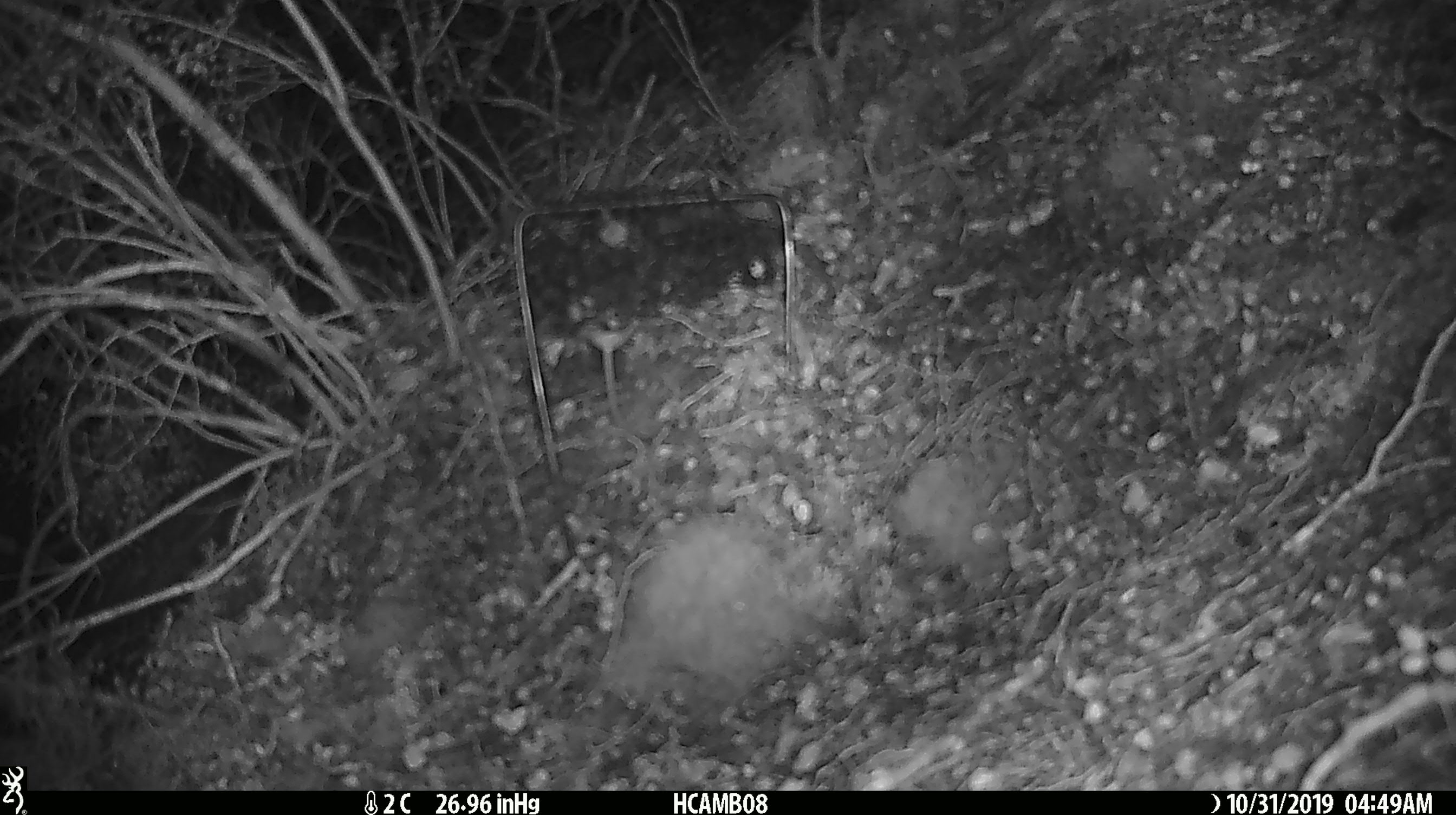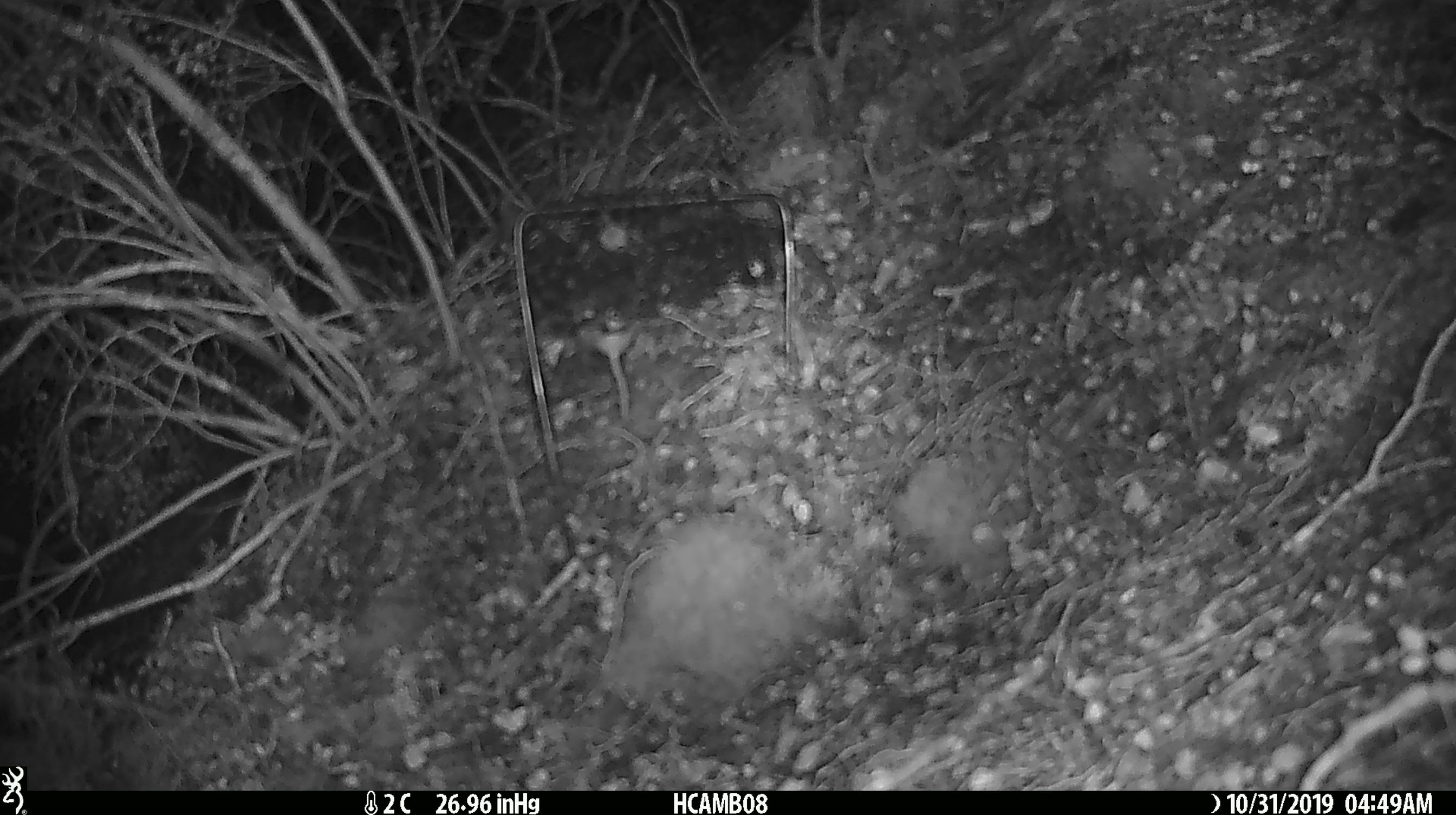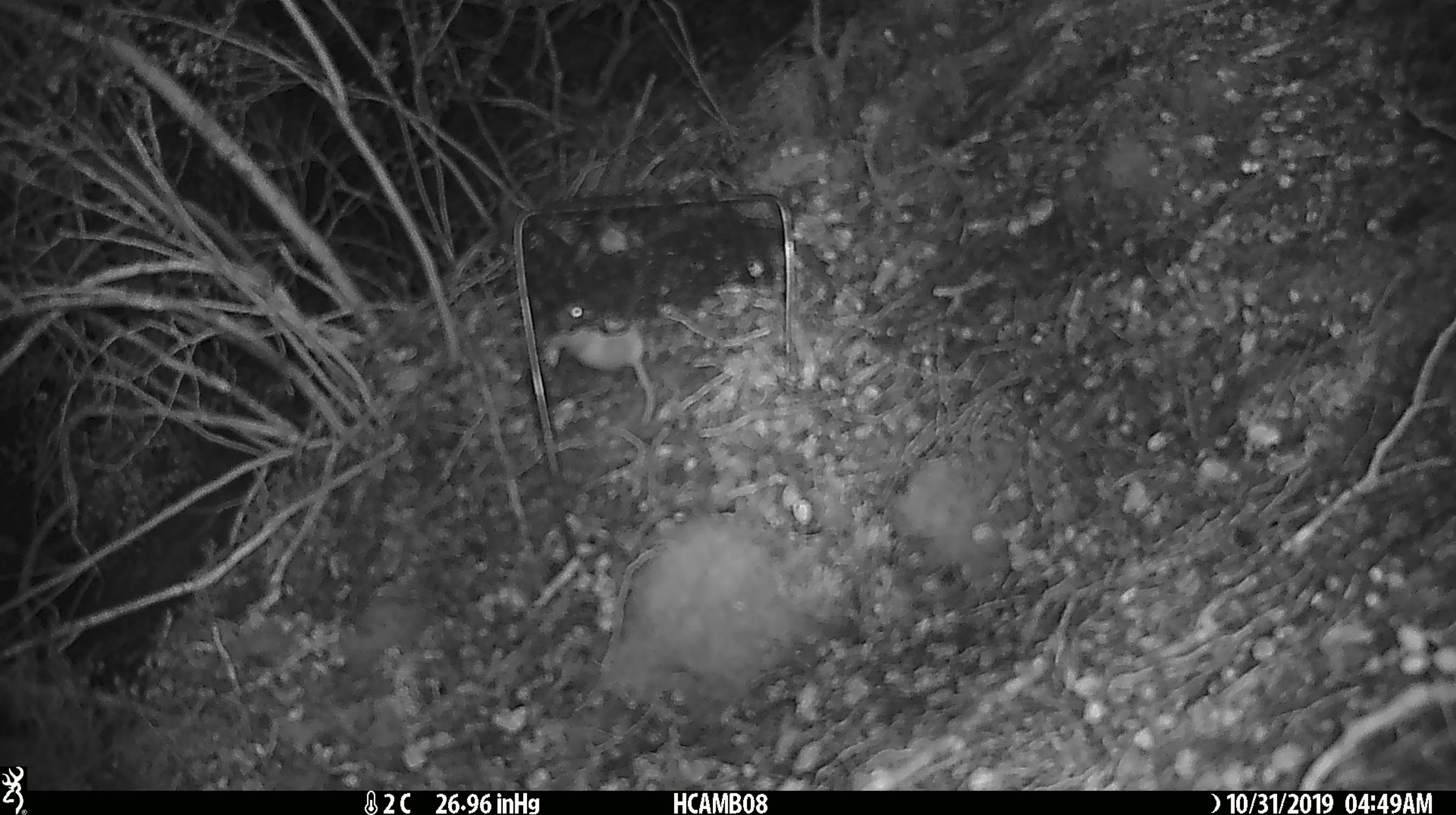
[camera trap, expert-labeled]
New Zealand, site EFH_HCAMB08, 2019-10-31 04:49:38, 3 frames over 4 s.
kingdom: Animalia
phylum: Chordata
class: Mammalia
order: Rodentia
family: Muridae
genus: Mus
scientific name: Mus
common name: mouse